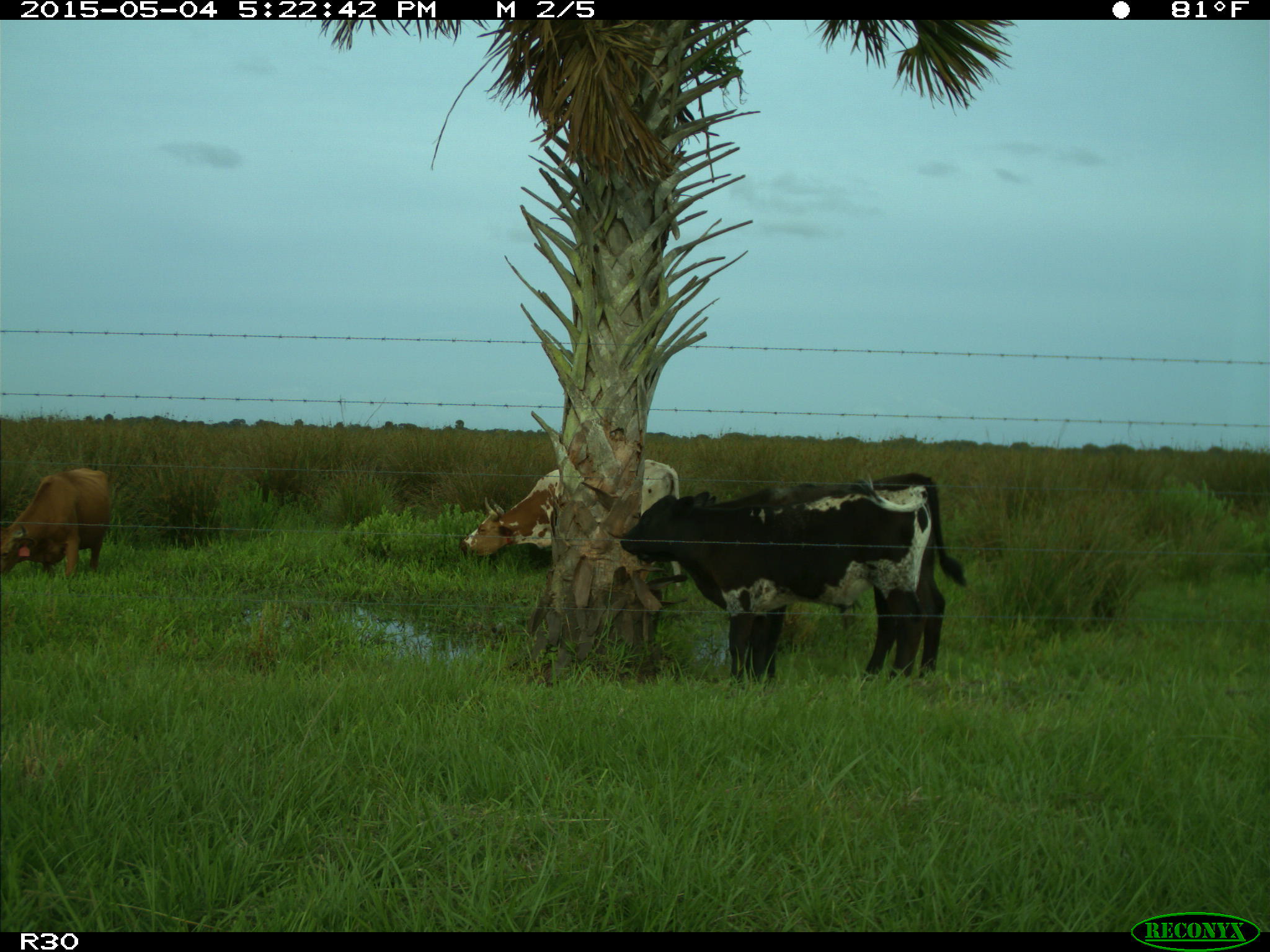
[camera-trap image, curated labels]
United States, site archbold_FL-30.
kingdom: Animalia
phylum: Chordata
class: Mammalia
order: Artiodactyla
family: Bovidae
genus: Bos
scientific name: Bos taurus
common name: domestic cow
Bos taurus (domestic cow).